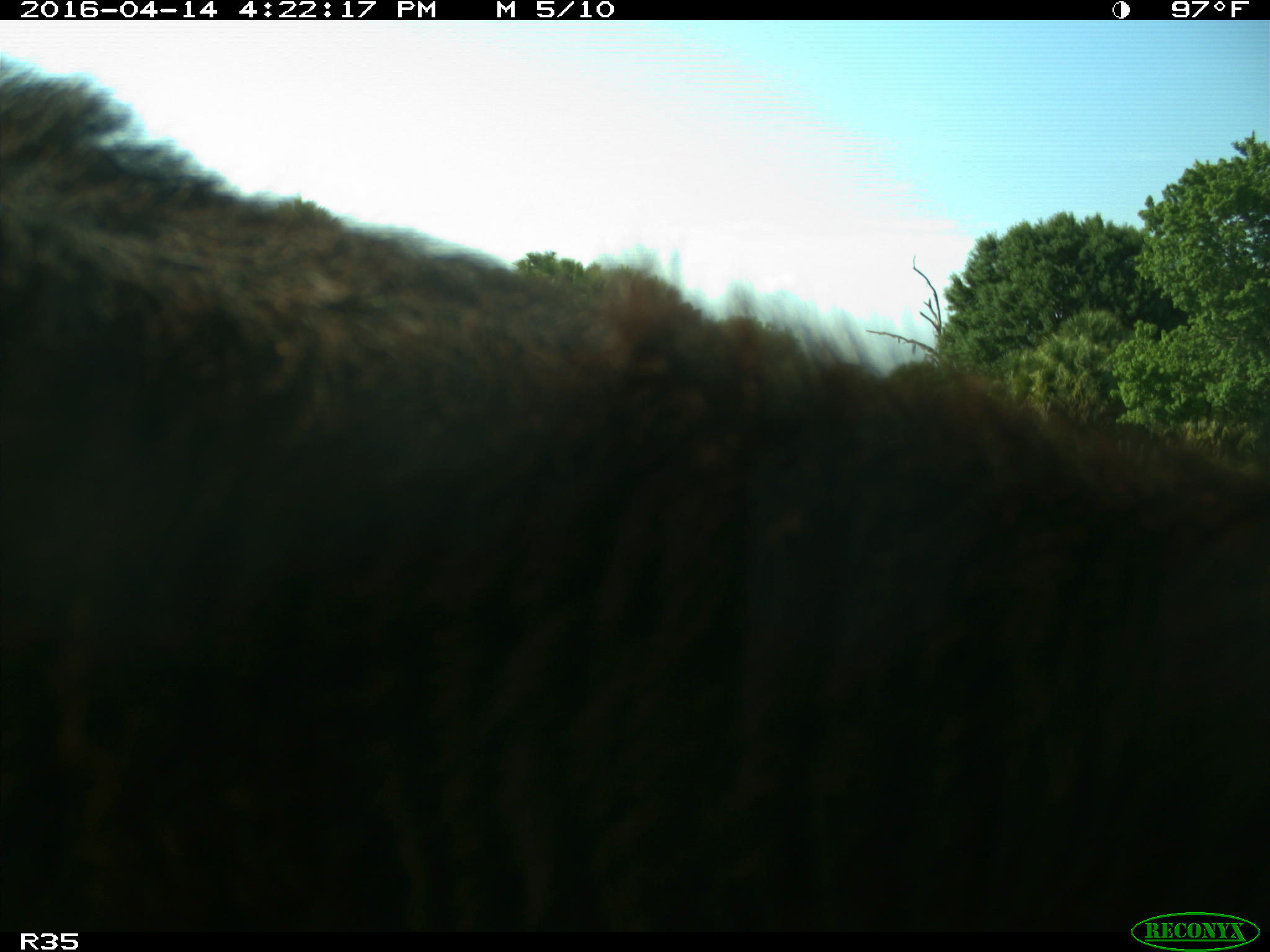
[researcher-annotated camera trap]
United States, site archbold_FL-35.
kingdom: Animalia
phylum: Chordata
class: Mammalia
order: Artiodactyla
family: Bovidae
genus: Bos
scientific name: Bos taurus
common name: domestic cow